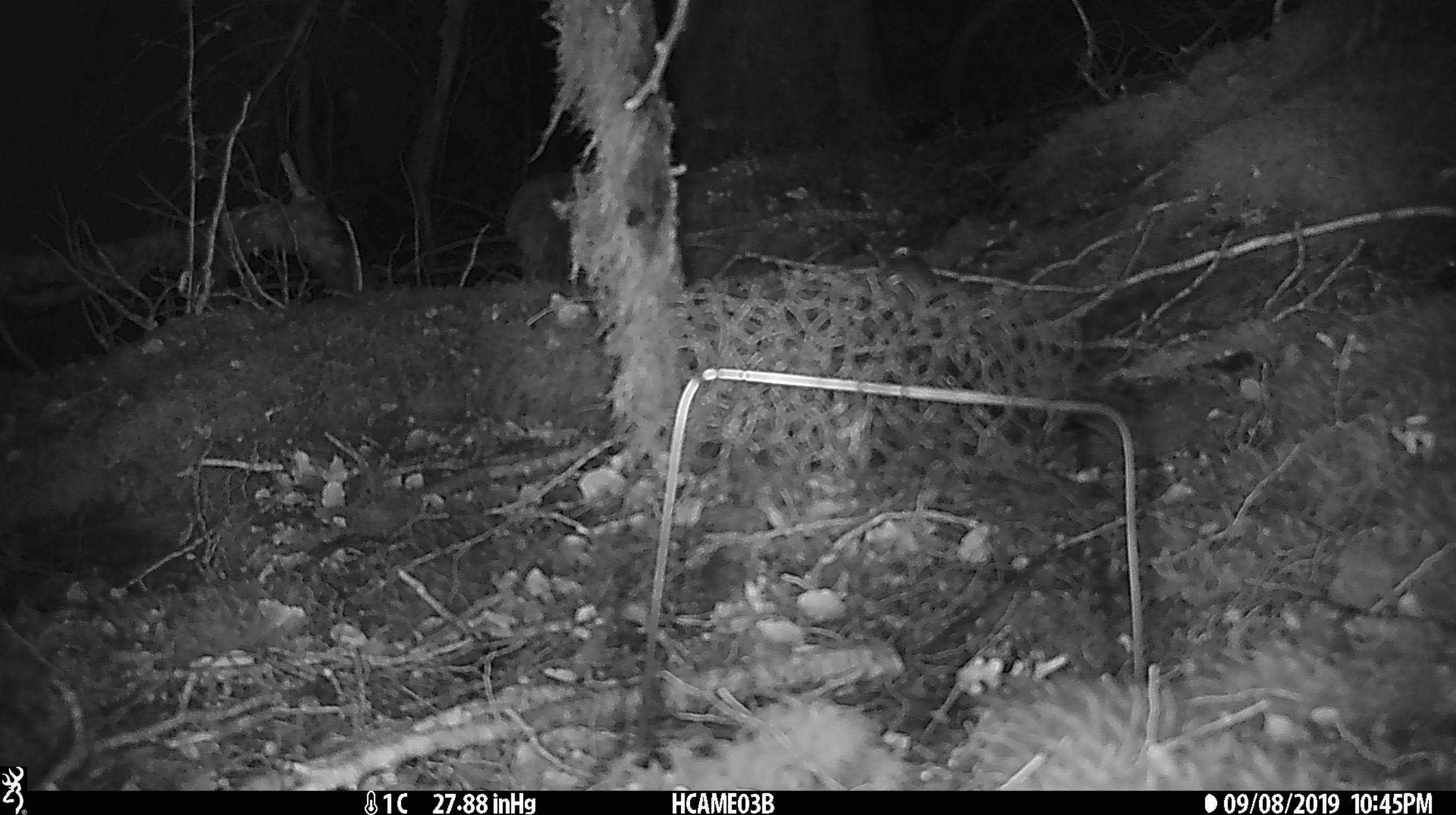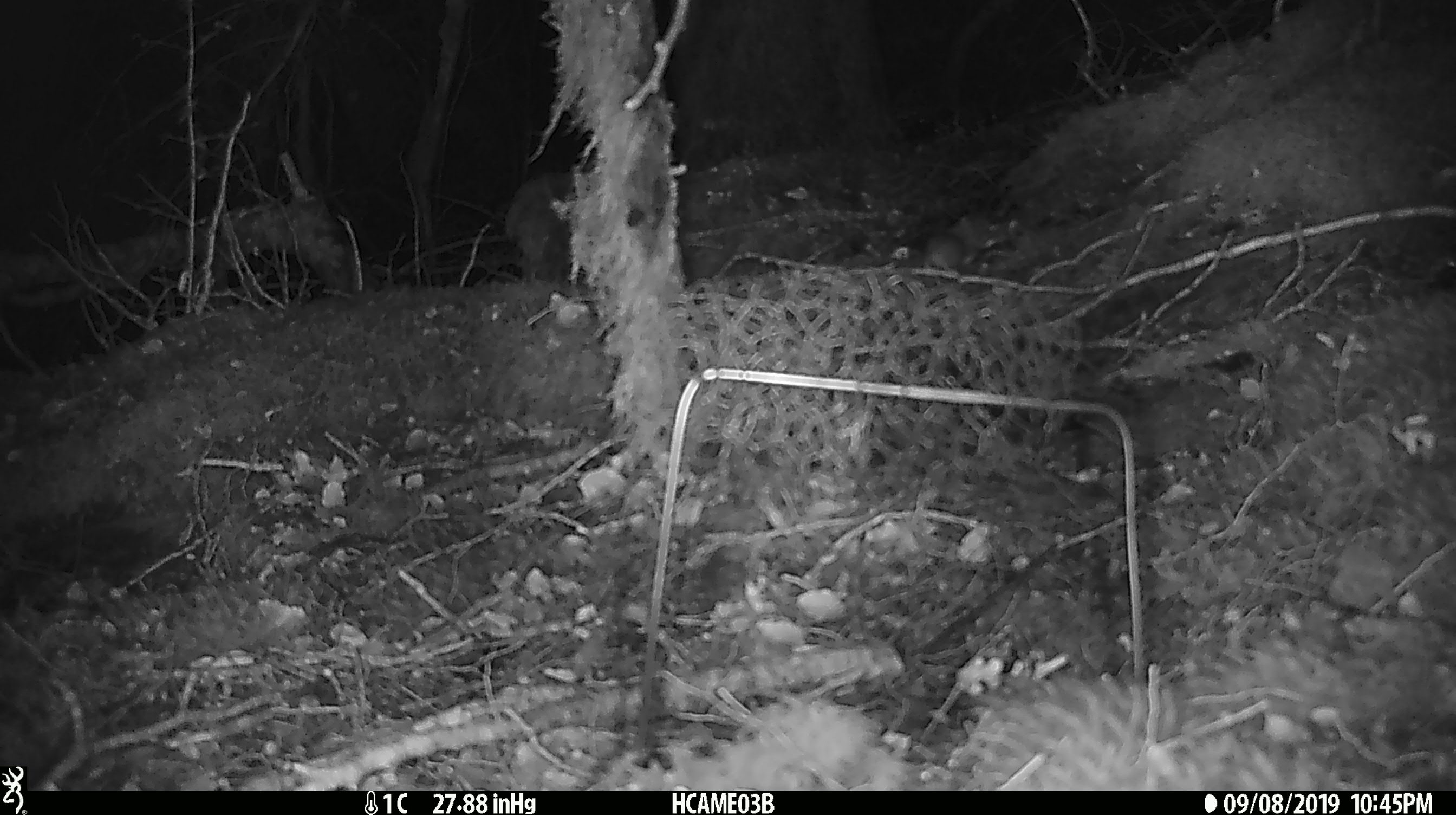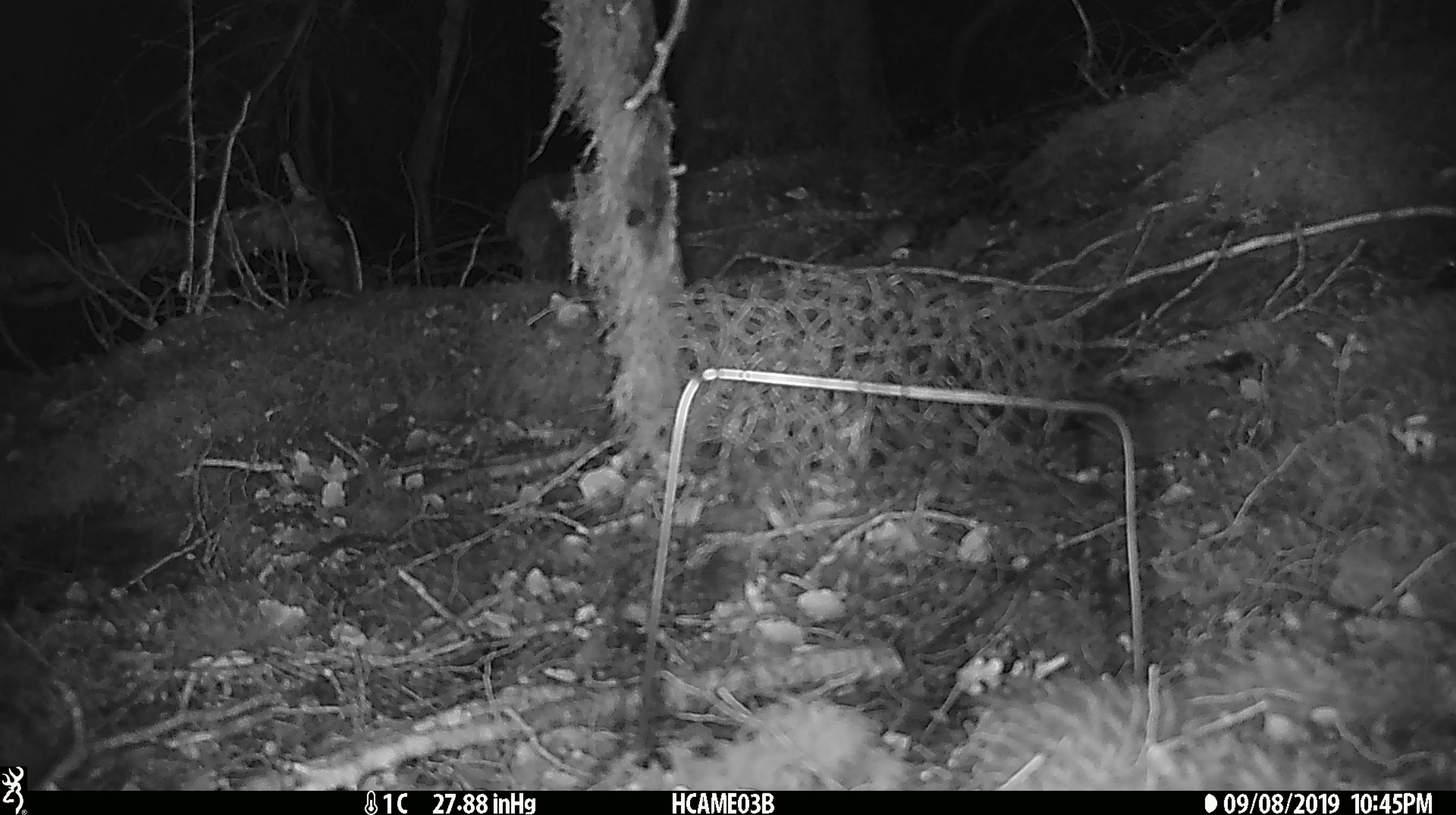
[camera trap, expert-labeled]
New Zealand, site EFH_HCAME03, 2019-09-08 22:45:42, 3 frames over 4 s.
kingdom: Animalia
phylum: Chordata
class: Mammalia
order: Rodentia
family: Muridae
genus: Mus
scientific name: Mus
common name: mouse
Mouse (Mus).